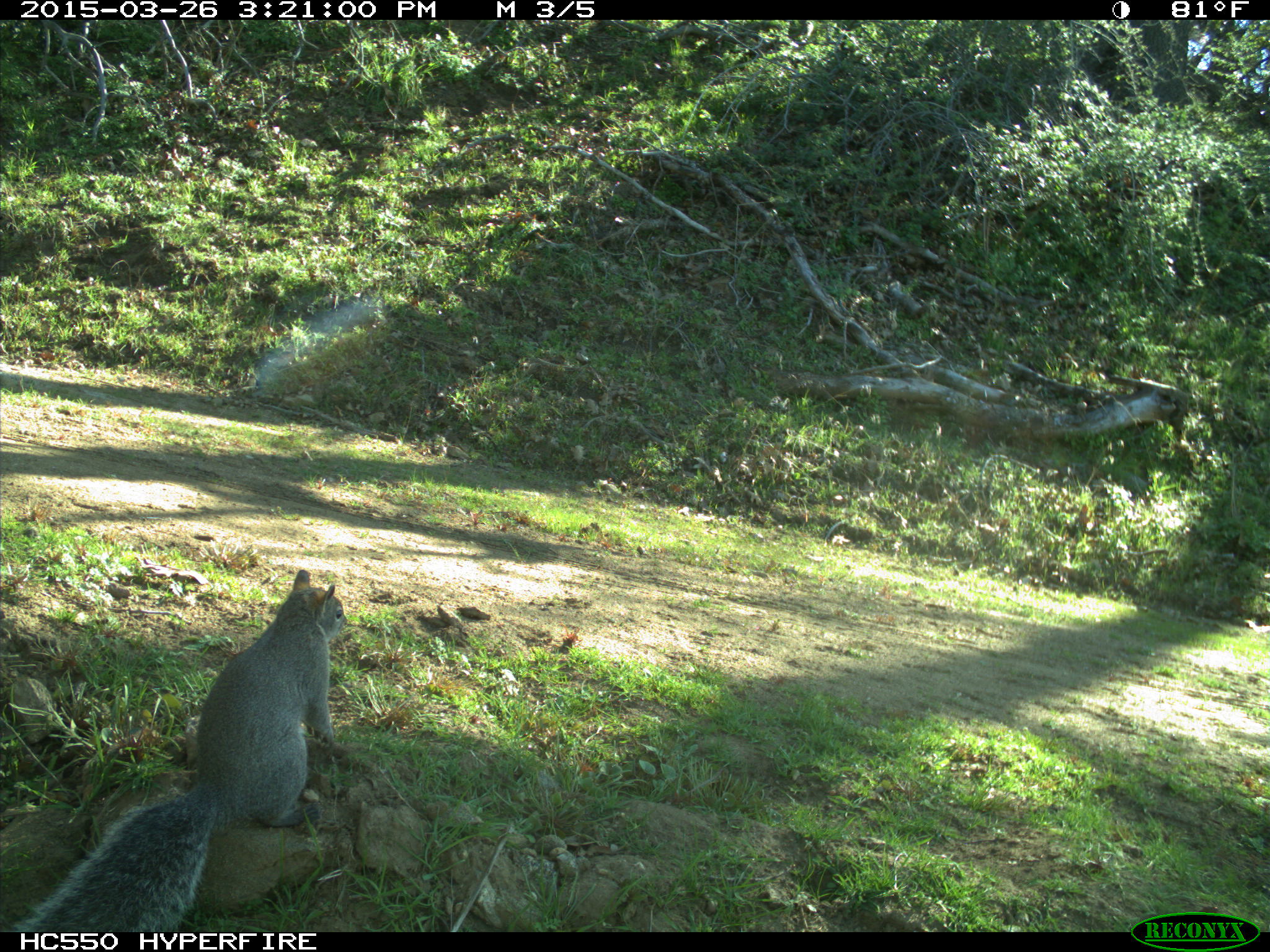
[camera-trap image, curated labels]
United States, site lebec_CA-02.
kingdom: Animalia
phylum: Chordata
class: Mammalia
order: Rodentia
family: Sciuridae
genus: Sciurus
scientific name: Sciurus carolinensis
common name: eastern gray squirrel